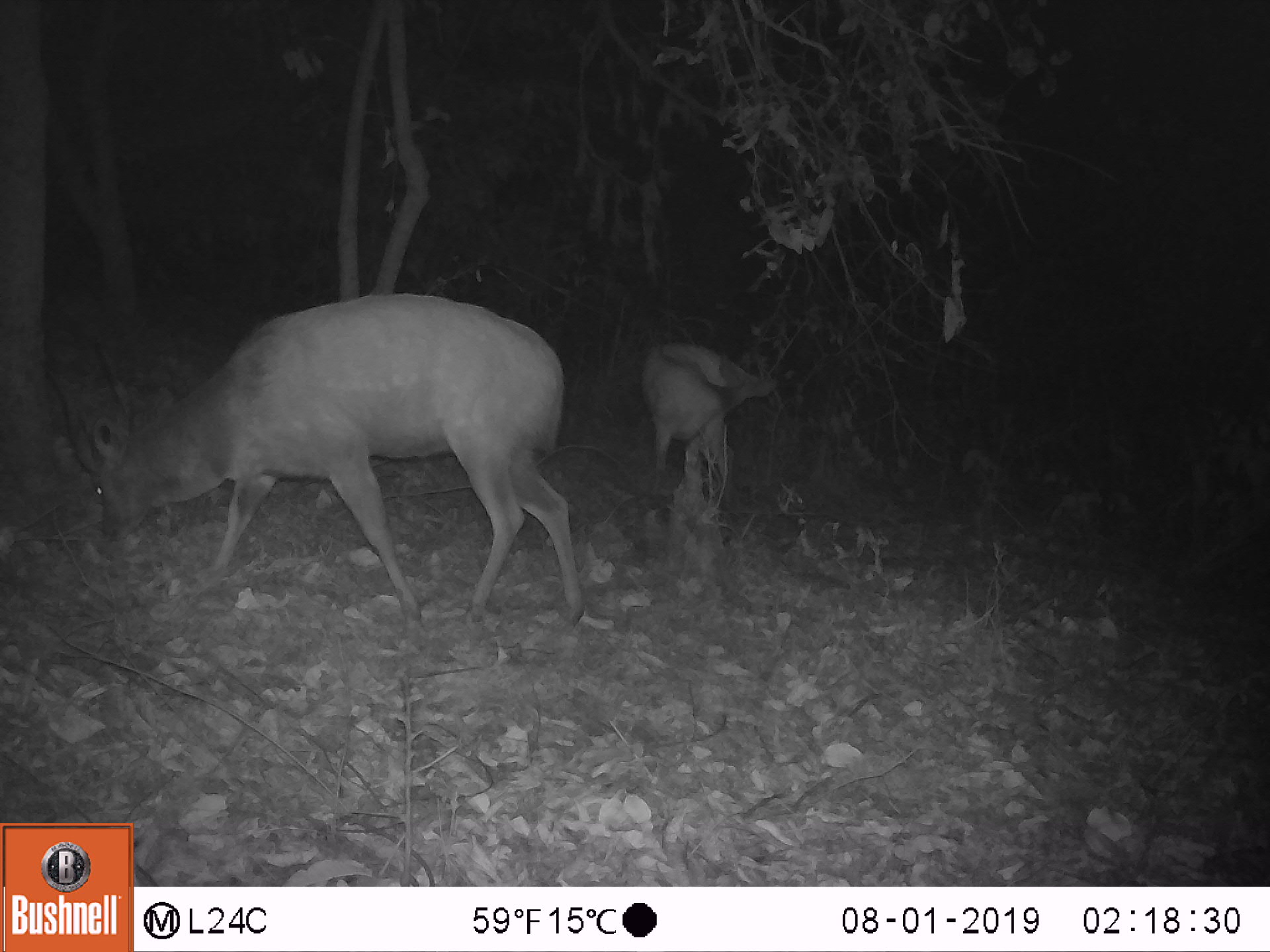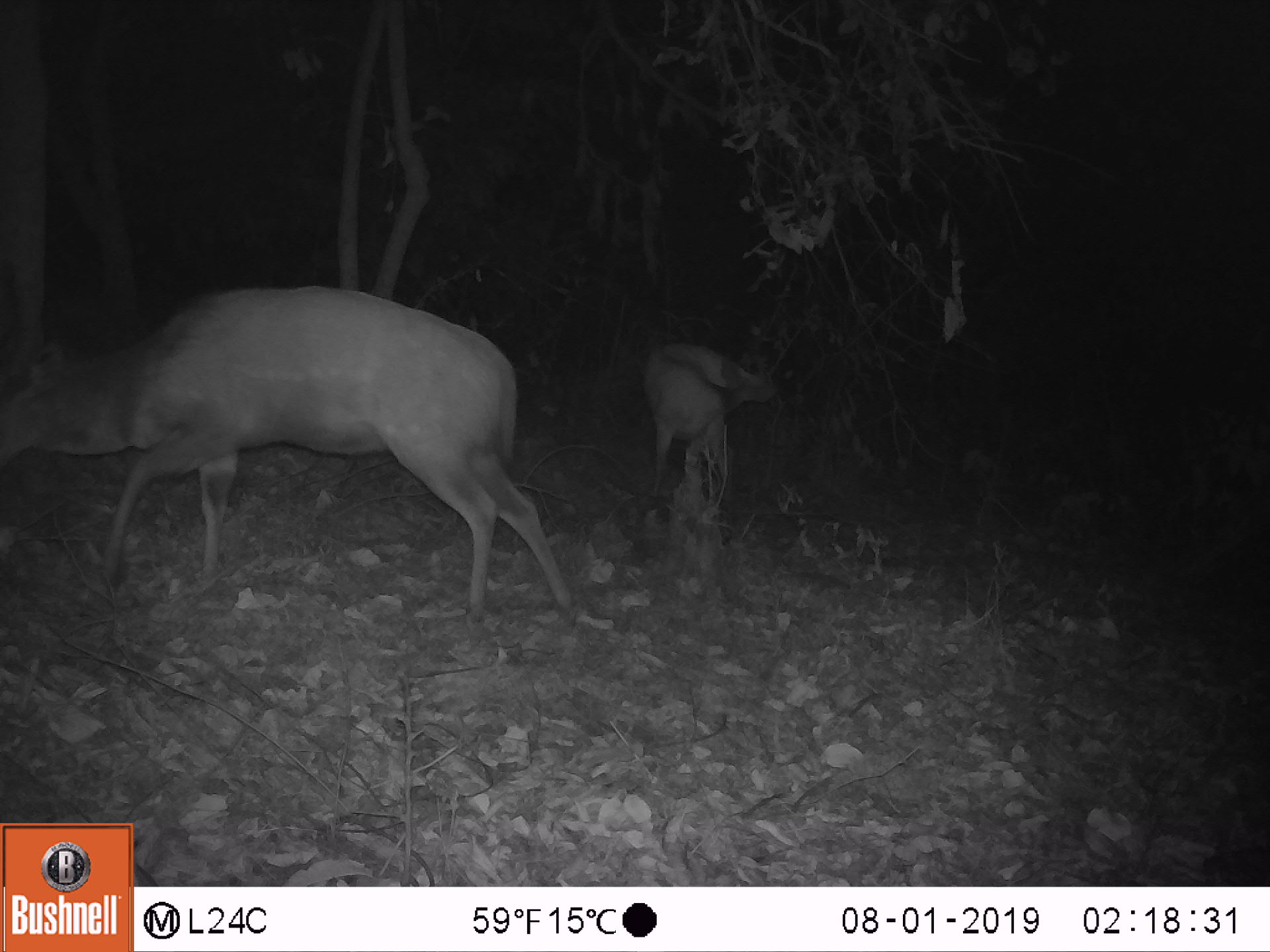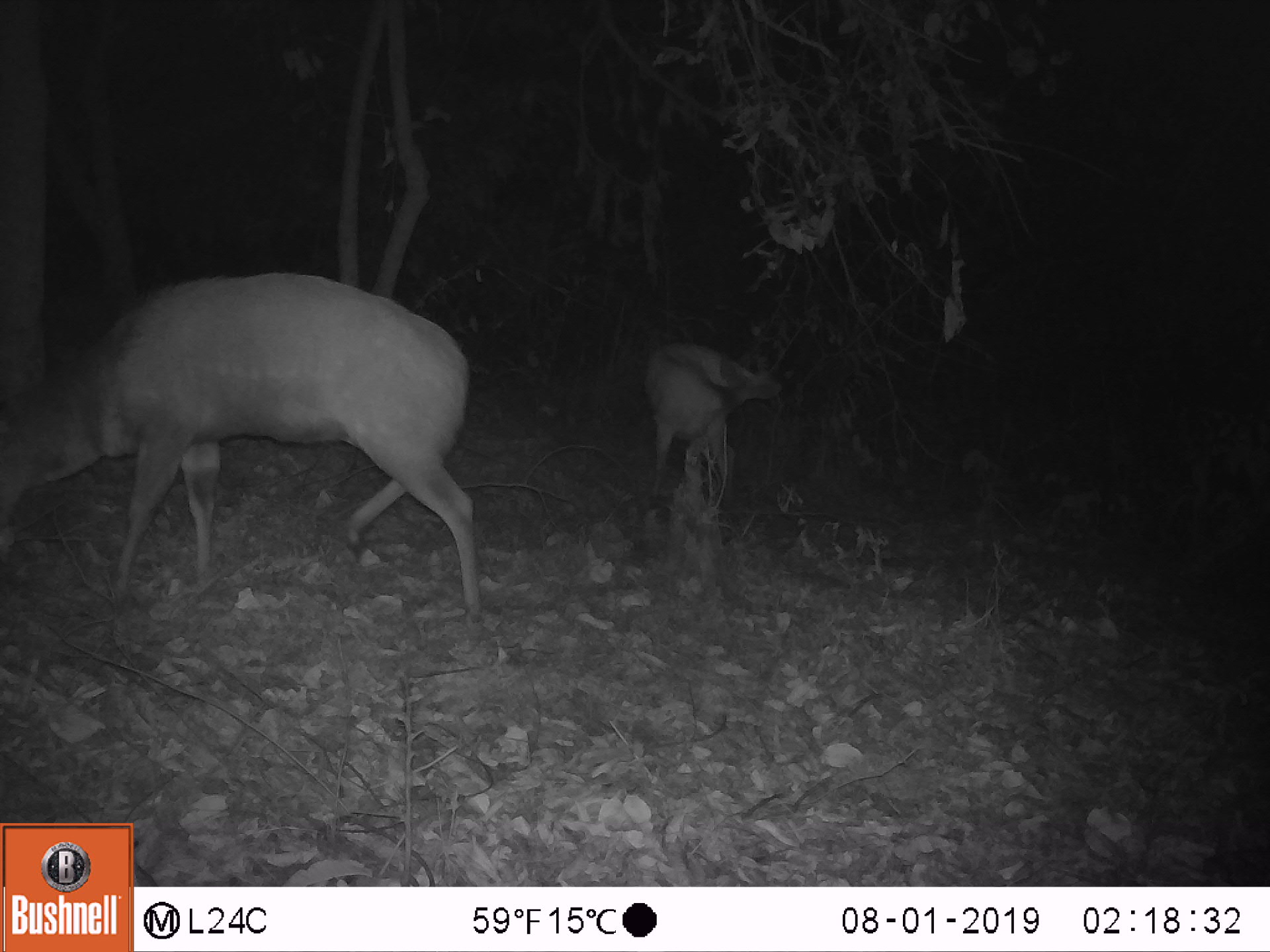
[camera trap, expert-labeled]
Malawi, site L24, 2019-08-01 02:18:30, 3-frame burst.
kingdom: Animalia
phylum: Chordata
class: Mammalia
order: Artiodactyla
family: Bovidae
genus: Tragelaphus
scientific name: Tragelaphus sylvaticus sylvaticus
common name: cape bushbuck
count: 2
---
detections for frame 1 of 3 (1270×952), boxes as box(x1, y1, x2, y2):
cape bushbuck: box(43, 294, 588, 617); box(639, 336, 783, 499)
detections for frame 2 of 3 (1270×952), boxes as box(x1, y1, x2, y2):
cape bushbuck: box(0, 274, 577, 612); box(639, 335, 782, 502)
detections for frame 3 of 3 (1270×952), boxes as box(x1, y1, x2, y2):
cape bushbuck: box(2, 265, 480, 622); box(638, 330, 804, 502)